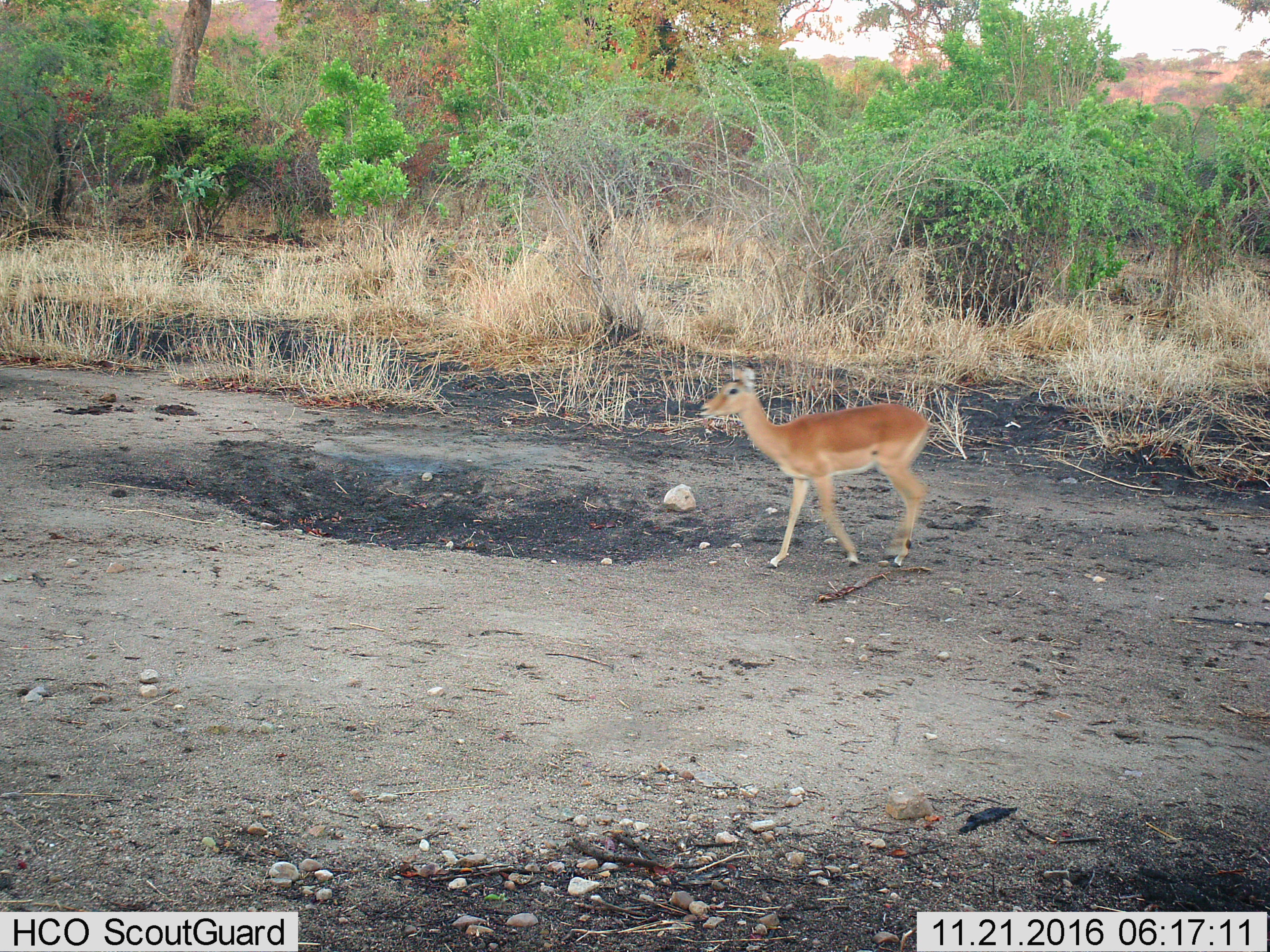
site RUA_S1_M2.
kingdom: Animalia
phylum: Chordata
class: Mammalia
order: Artiodactyla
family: Bovidae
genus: Aepyceros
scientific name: Aepyceros melampus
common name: impala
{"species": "impala (Aepyceros melampus)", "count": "1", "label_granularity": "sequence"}